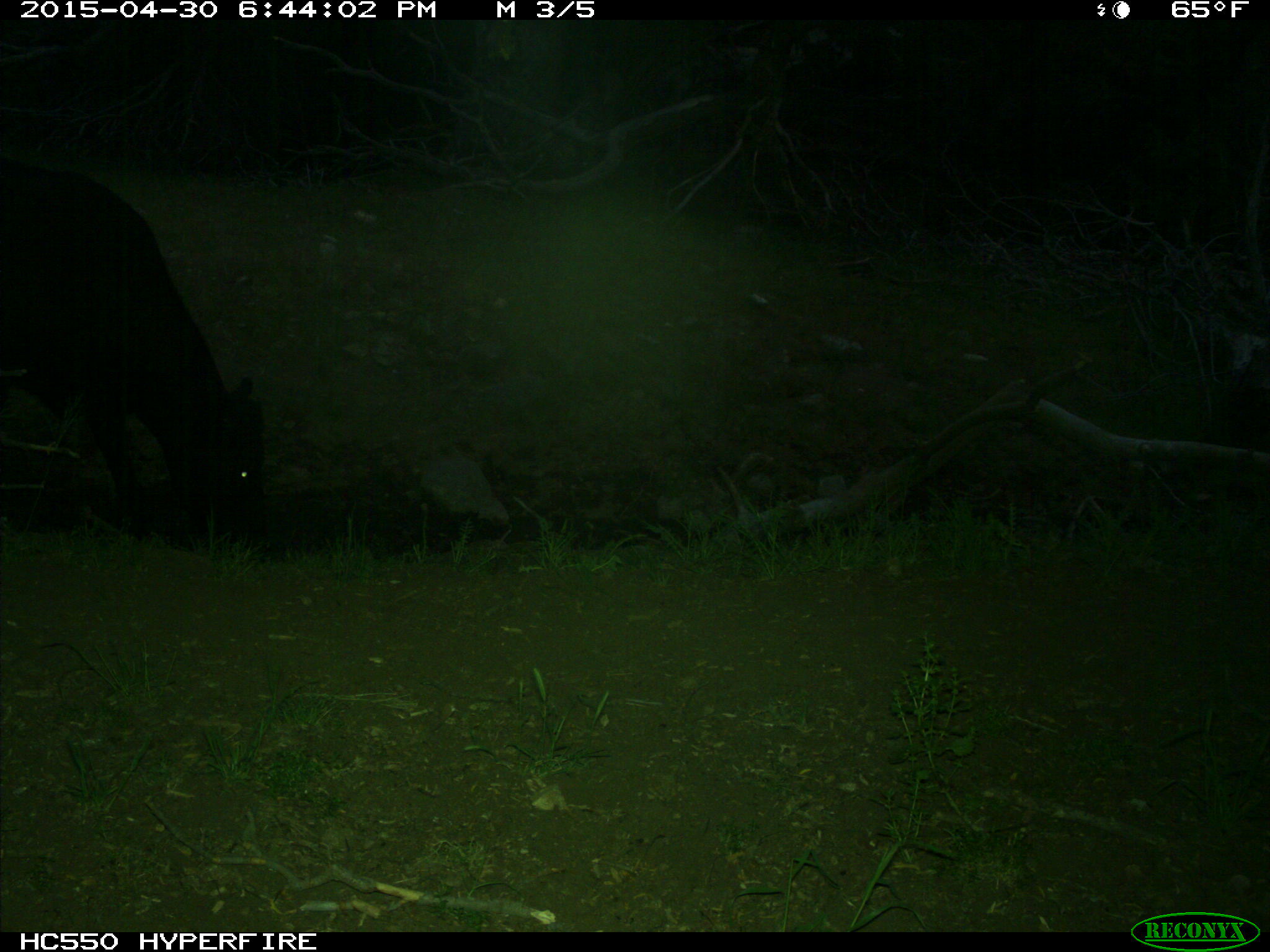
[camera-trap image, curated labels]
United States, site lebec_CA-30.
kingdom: Animalia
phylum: Chordata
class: Mammalia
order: Artiodactyla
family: Bovidae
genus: Bos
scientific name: Bos taurus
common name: domestic cow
Bos taurus (domestic cow).